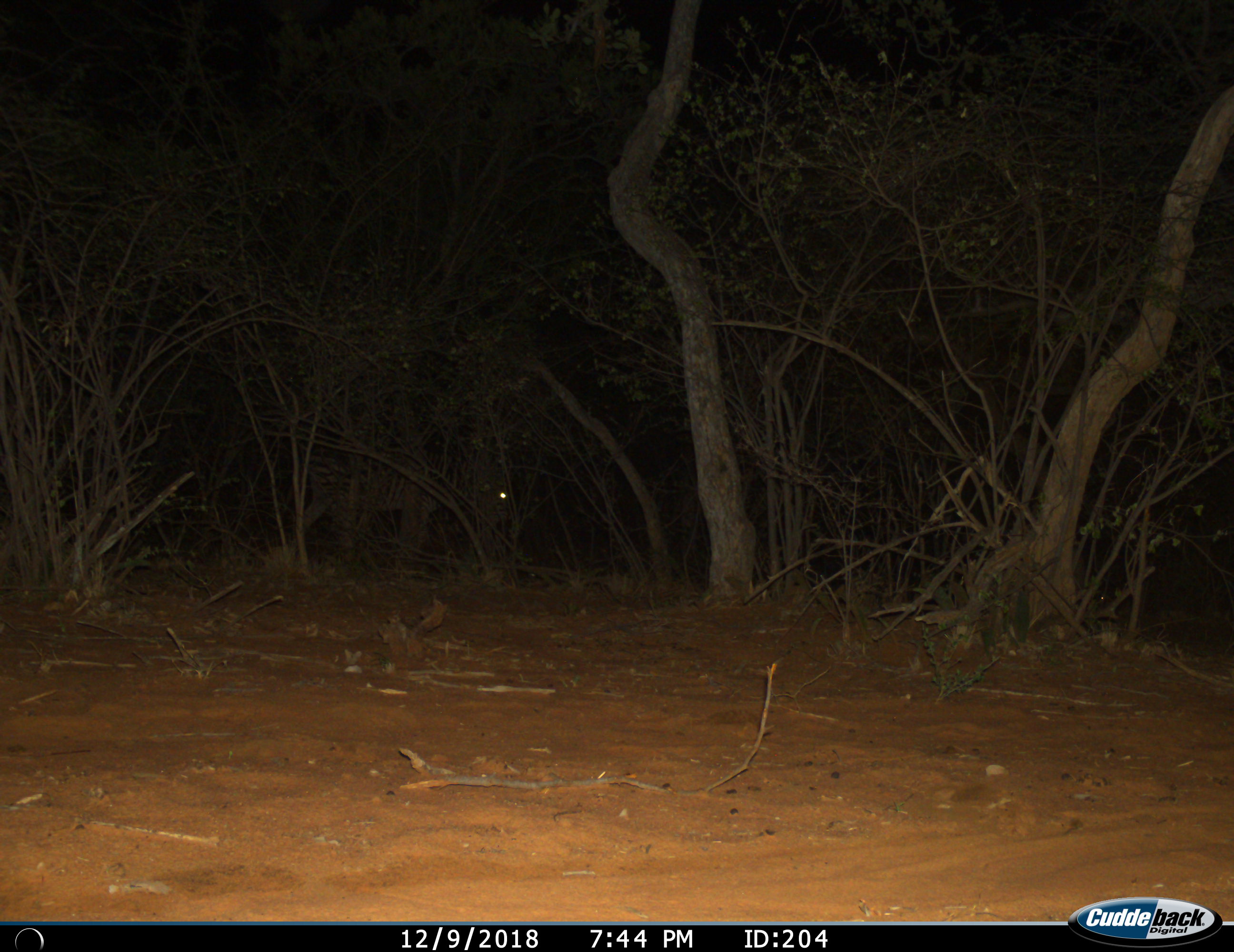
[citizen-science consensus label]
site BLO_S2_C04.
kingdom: Animalia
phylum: Chordata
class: Mammalia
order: Perissodactyla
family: Equidae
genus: Equus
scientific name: Equus quagga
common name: plains zebra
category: zebraplains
Zebraplains (plains zebra) (Equus quagga), count 1. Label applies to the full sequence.